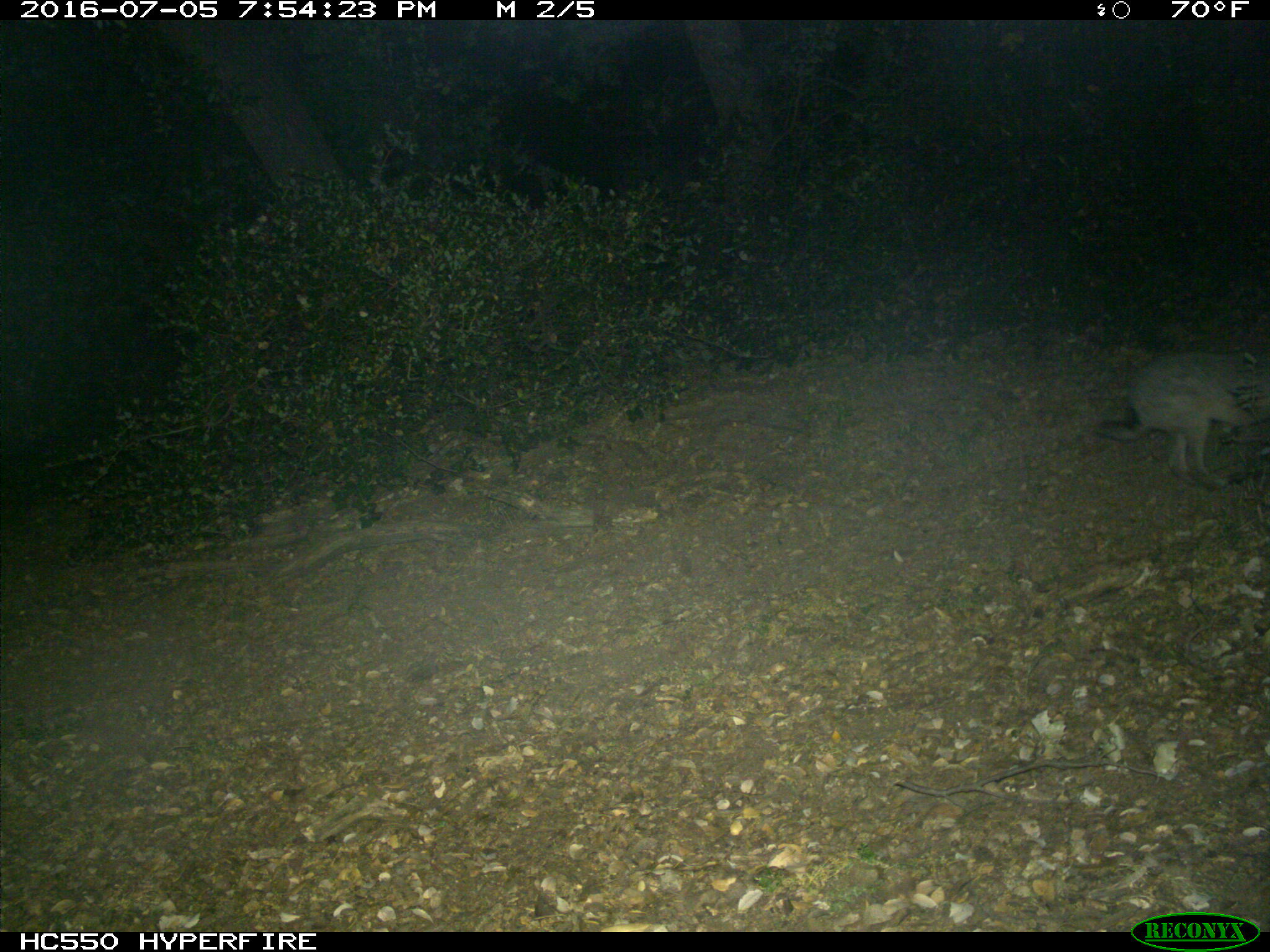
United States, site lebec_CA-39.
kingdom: Animalia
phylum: Chordata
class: Mammalia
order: Lagomorpha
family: Leporidae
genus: Lepus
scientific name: Lepus californicus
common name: black-tailed jackrabbit